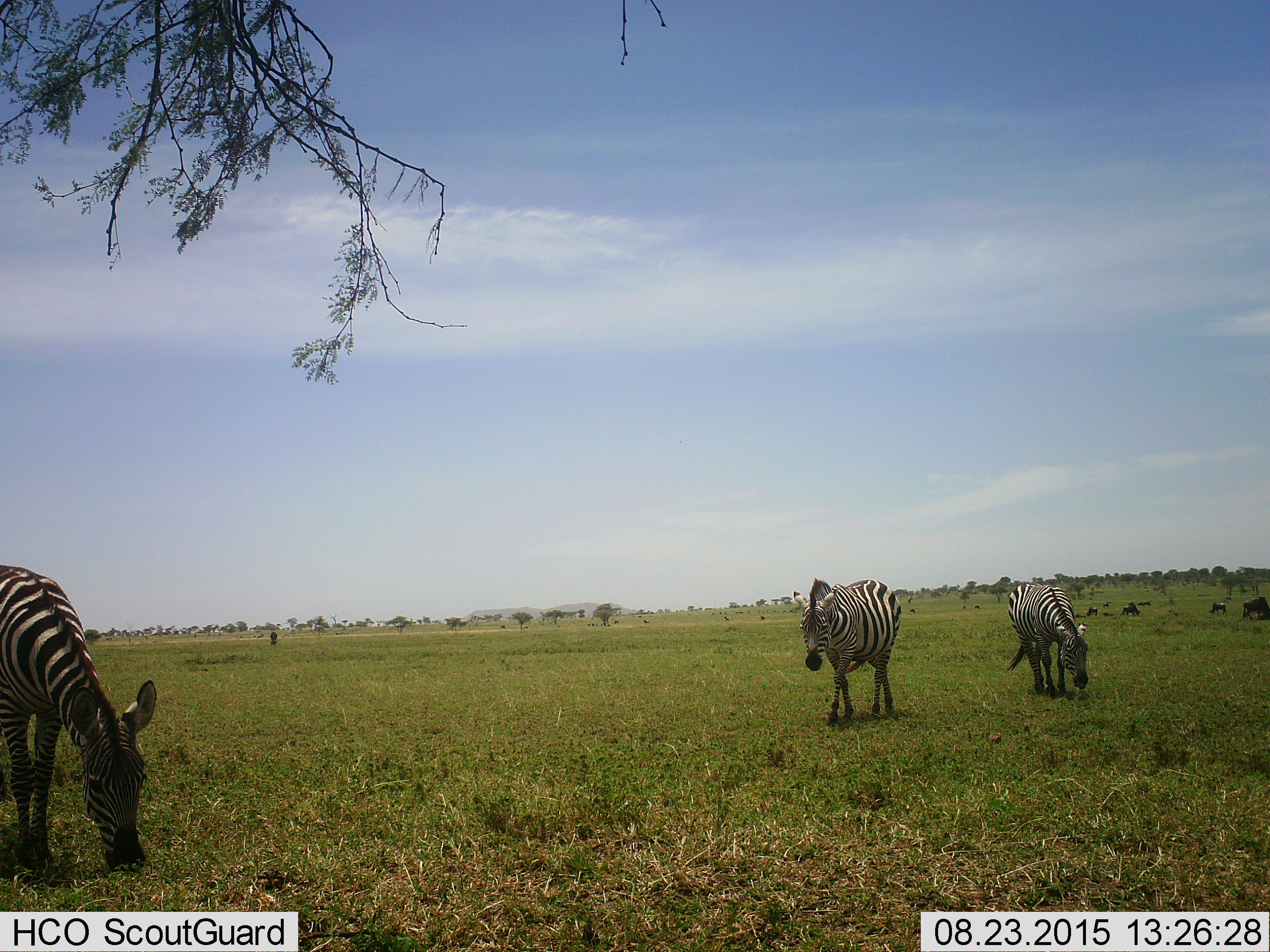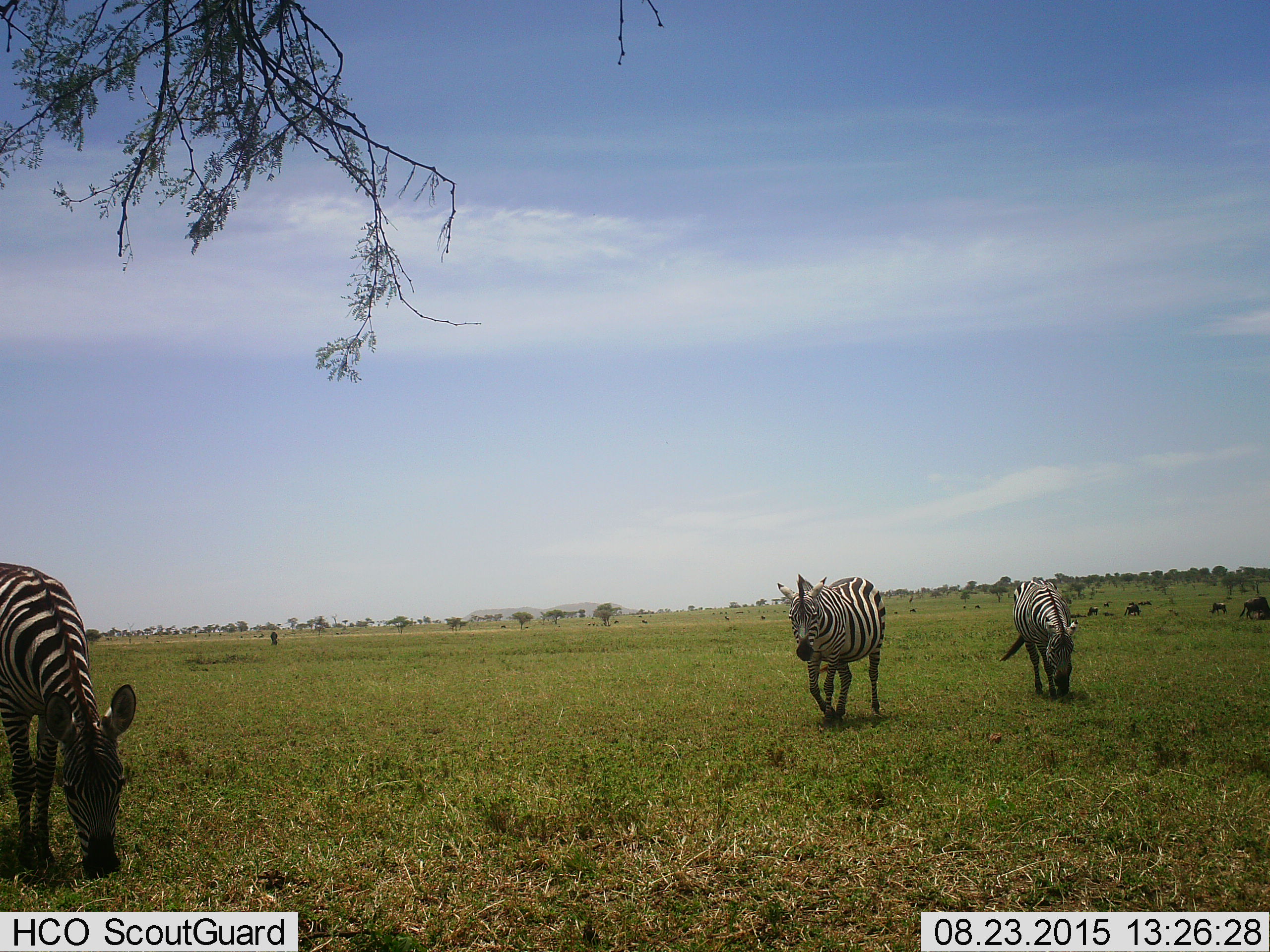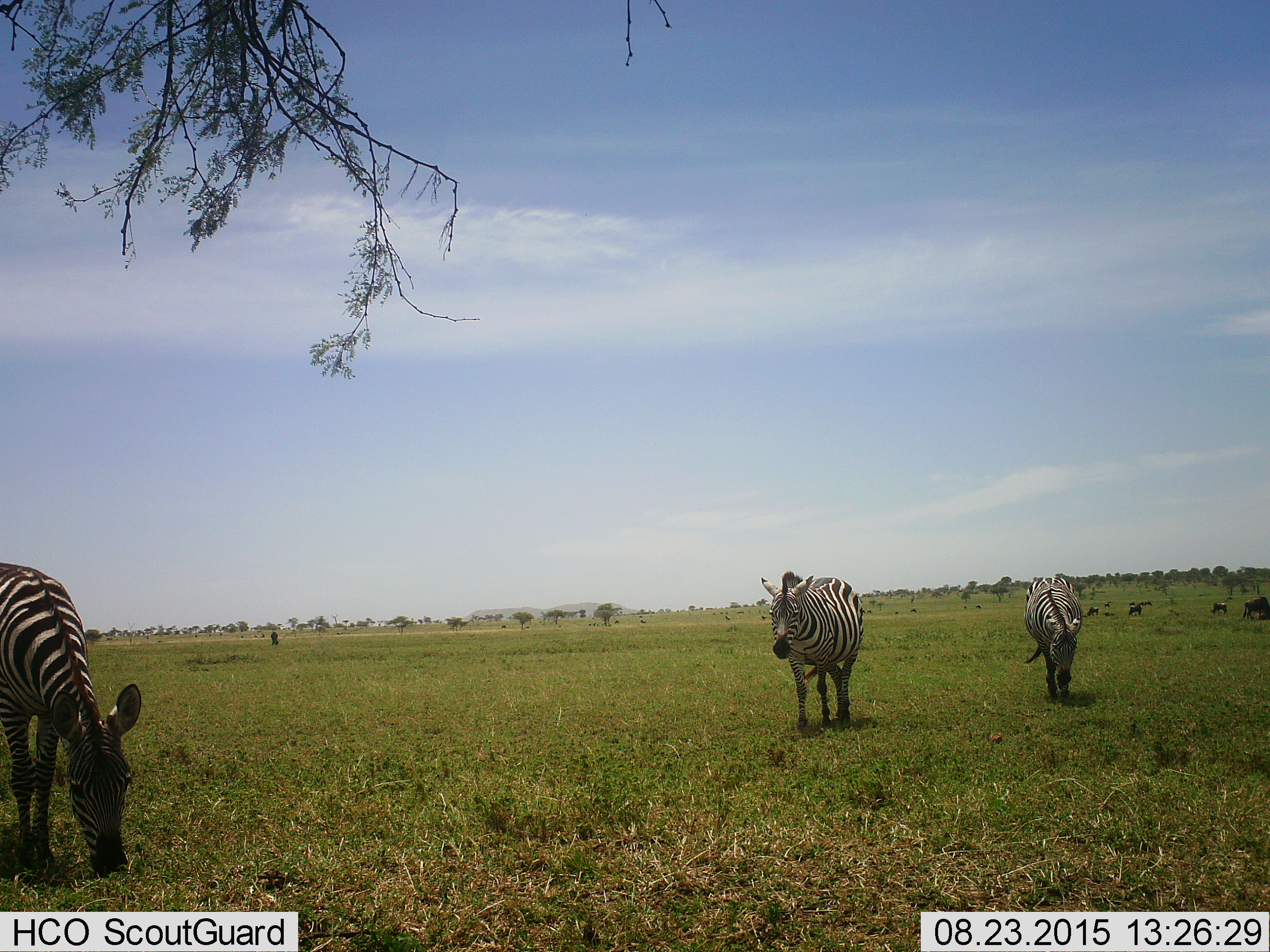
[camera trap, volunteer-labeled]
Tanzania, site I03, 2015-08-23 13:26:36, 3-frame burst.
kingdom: Animalia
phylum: Chordata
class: Mammalia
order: Perissodactyla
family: Equidae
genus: Equus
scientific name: Equus quagga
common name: plains zebra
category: zebra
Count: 3.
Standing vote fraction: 20%.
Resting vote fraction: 0%.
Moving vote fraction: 50%.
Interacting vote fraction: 0%.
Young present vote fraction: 0%.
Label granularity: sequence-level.